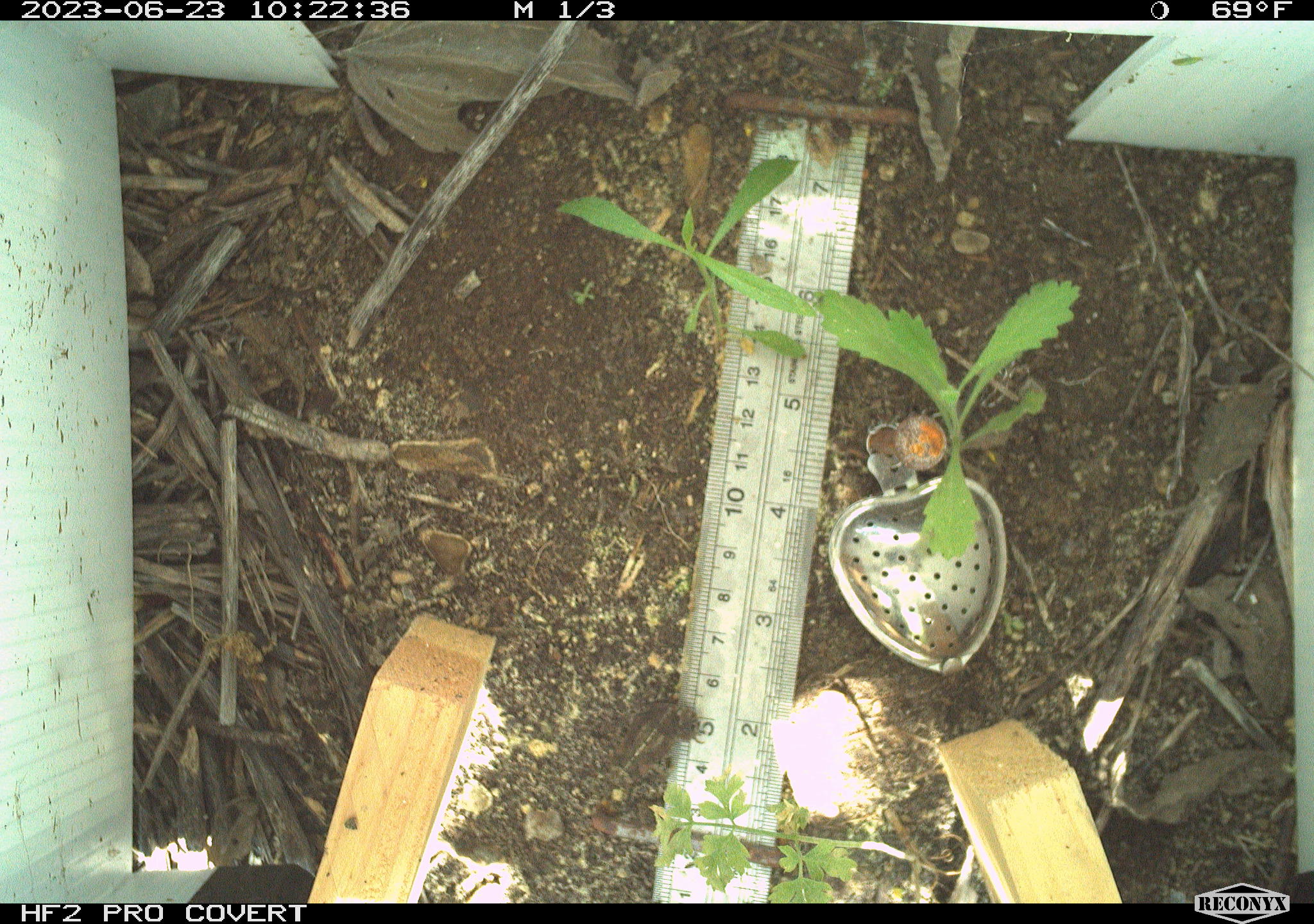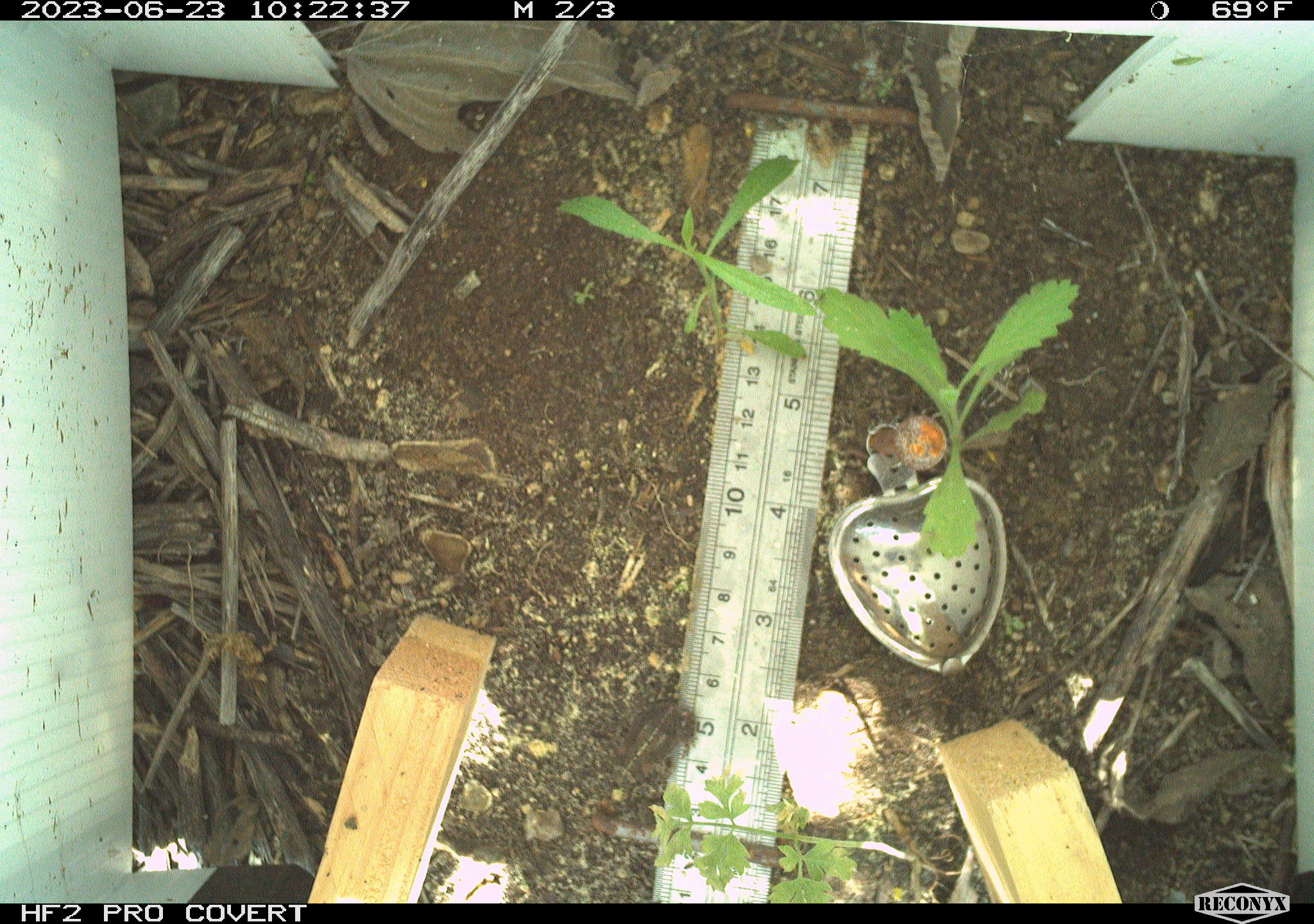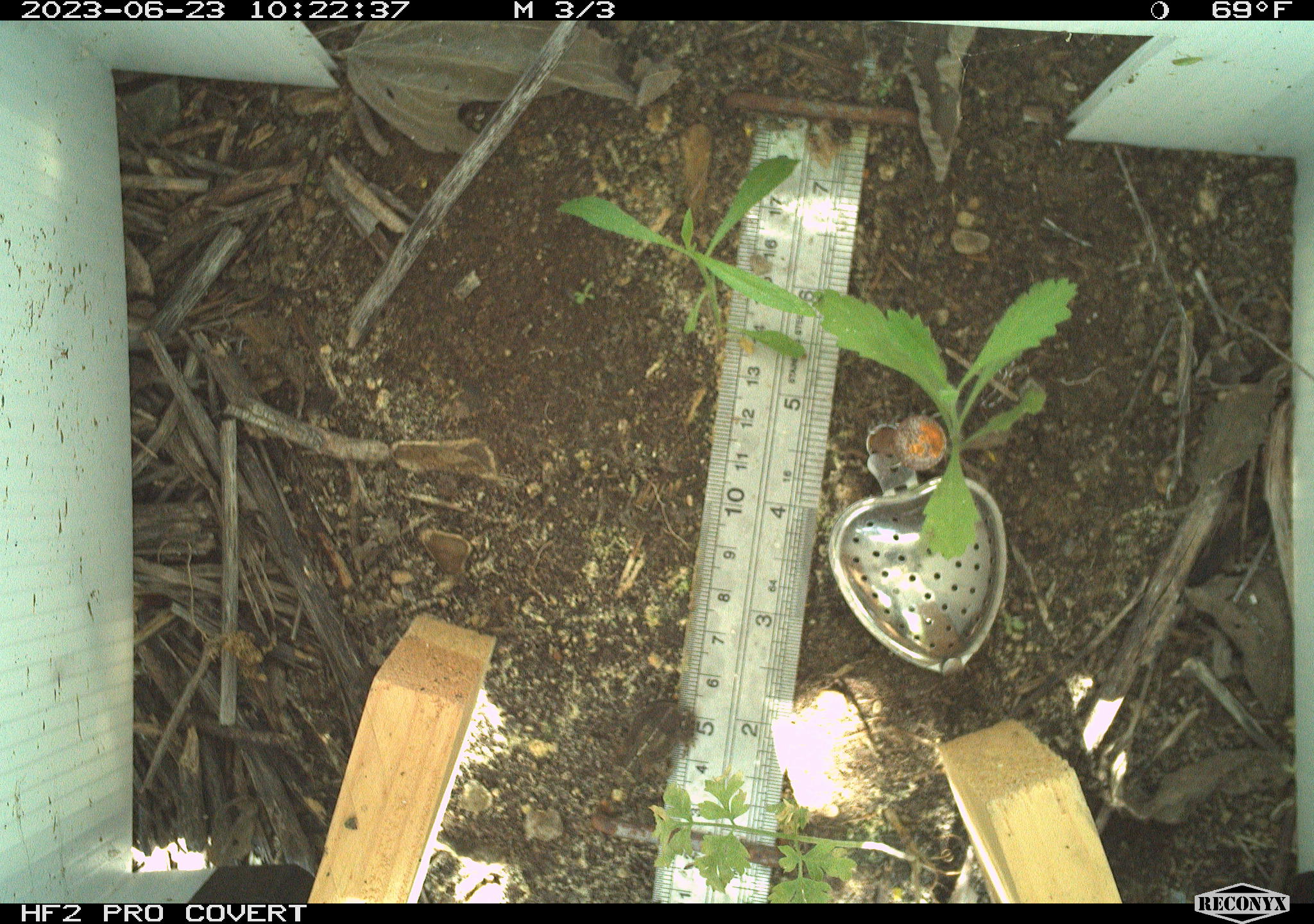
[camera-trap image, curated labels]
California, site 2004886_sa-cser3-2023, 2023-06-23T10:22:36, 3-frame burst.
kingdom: Animalia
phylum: Chordata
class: Amphibia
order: Anura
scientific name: Anura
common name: frogs